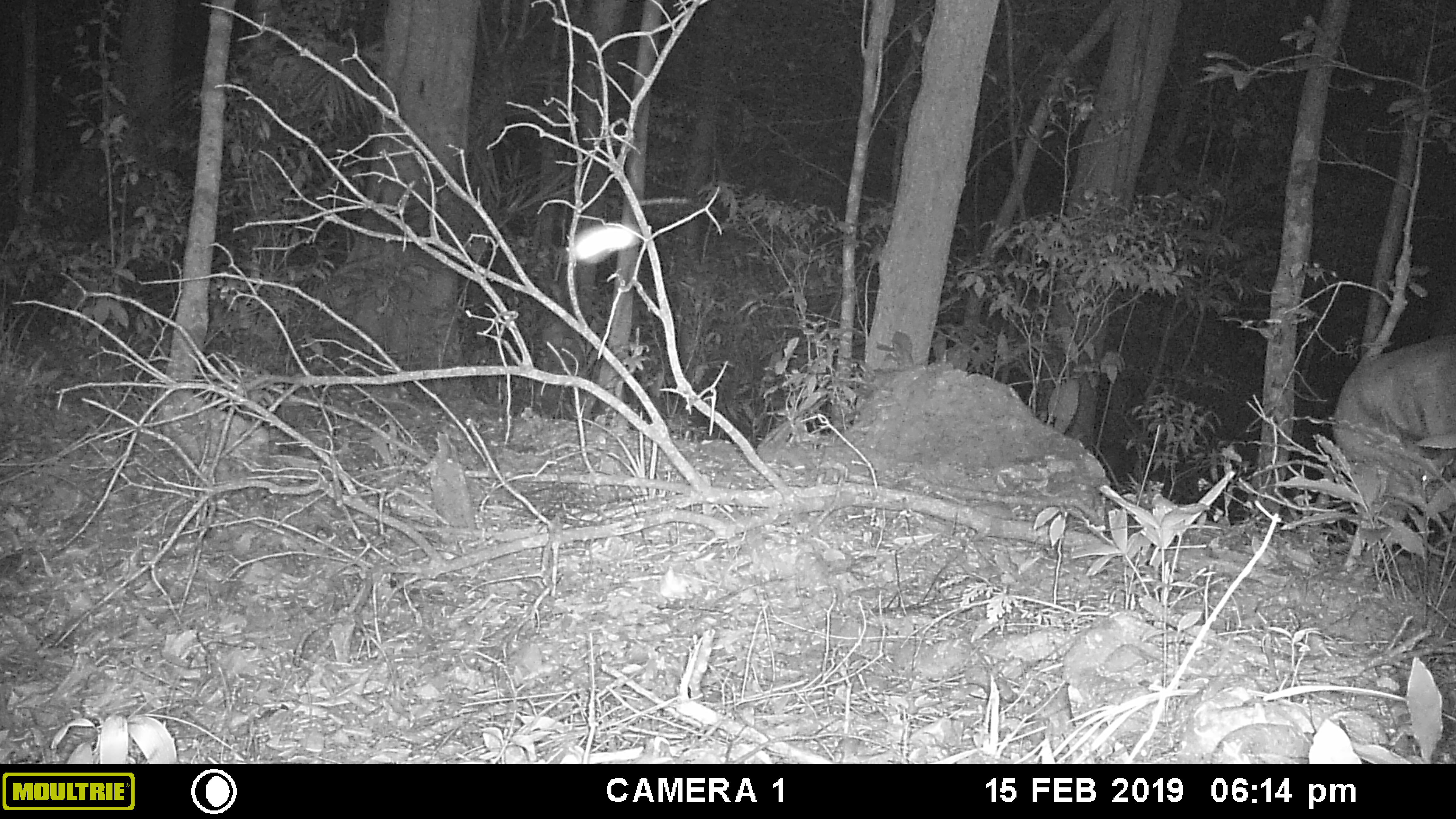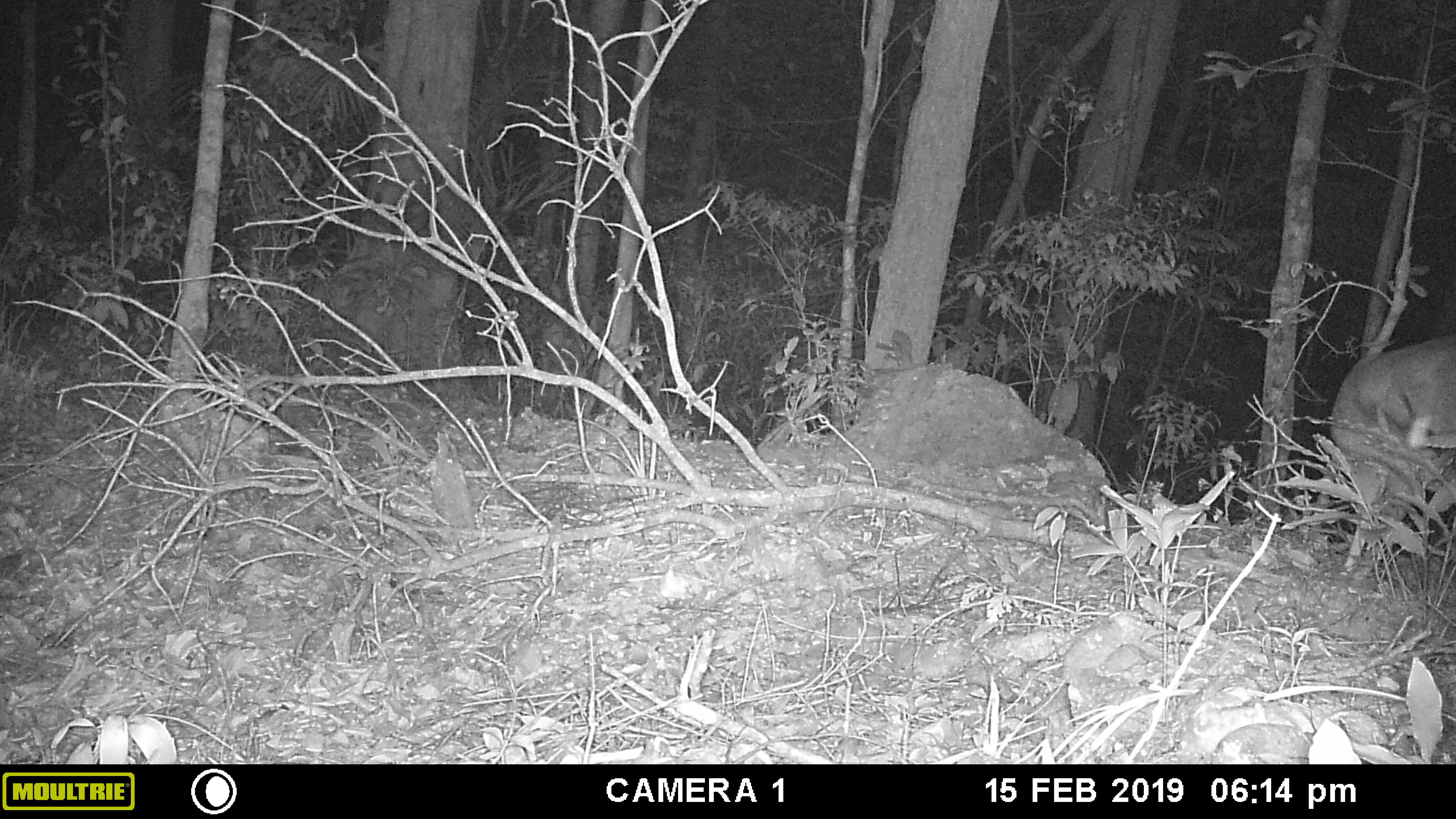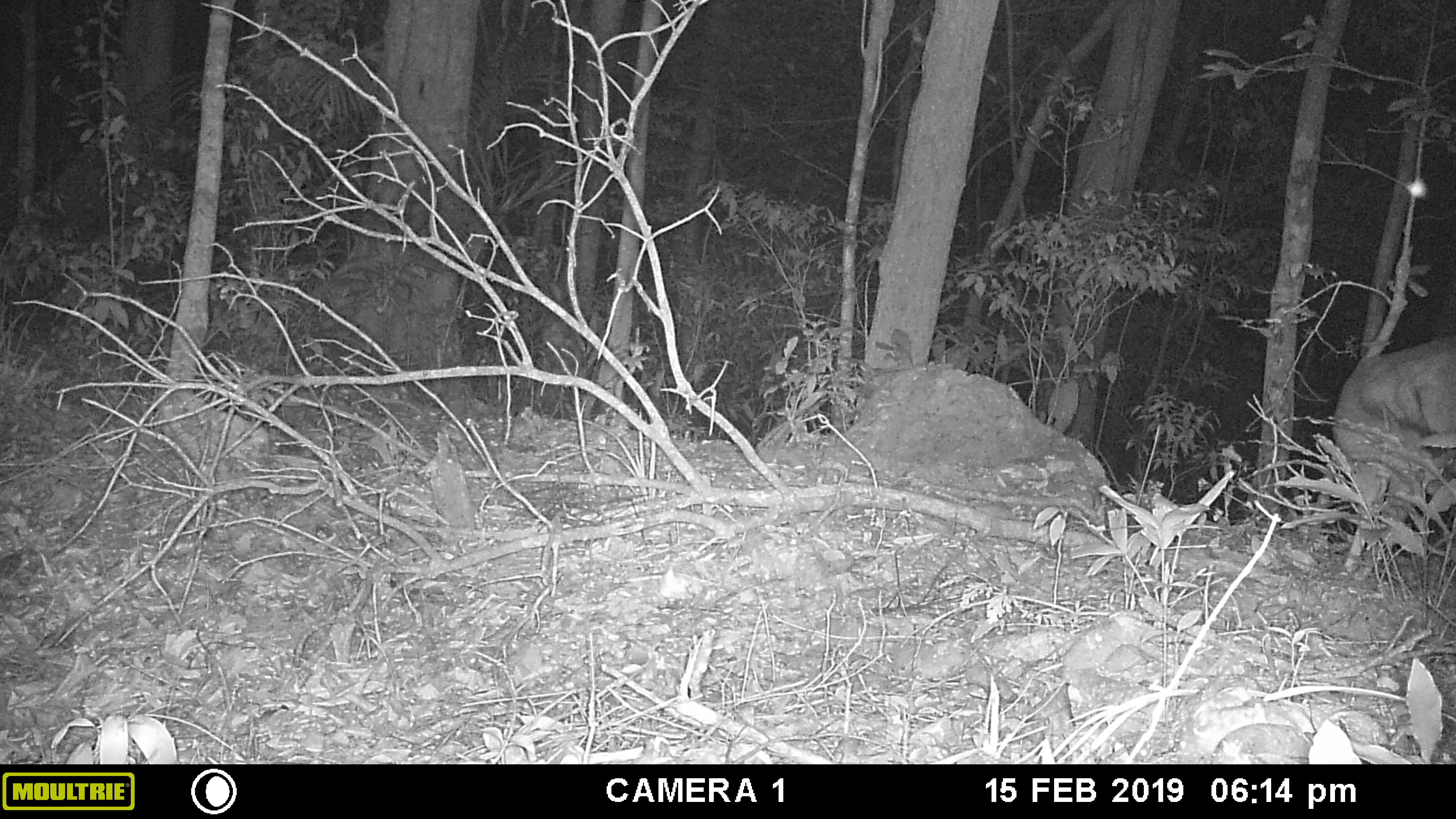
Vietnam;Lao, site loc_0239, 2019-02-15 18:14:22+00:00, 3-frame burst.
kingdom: Animalia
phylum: Chordata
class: Mammalia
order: Artiodactyla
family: Cervidae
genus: Muntiacus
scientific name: Muntiacus vuquangensis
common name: large-antlered muntjac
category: large antlered muntjac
Large antlered muntjac (large-antlered muntjac) (Muntiacus vuquangensis). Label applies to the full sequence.